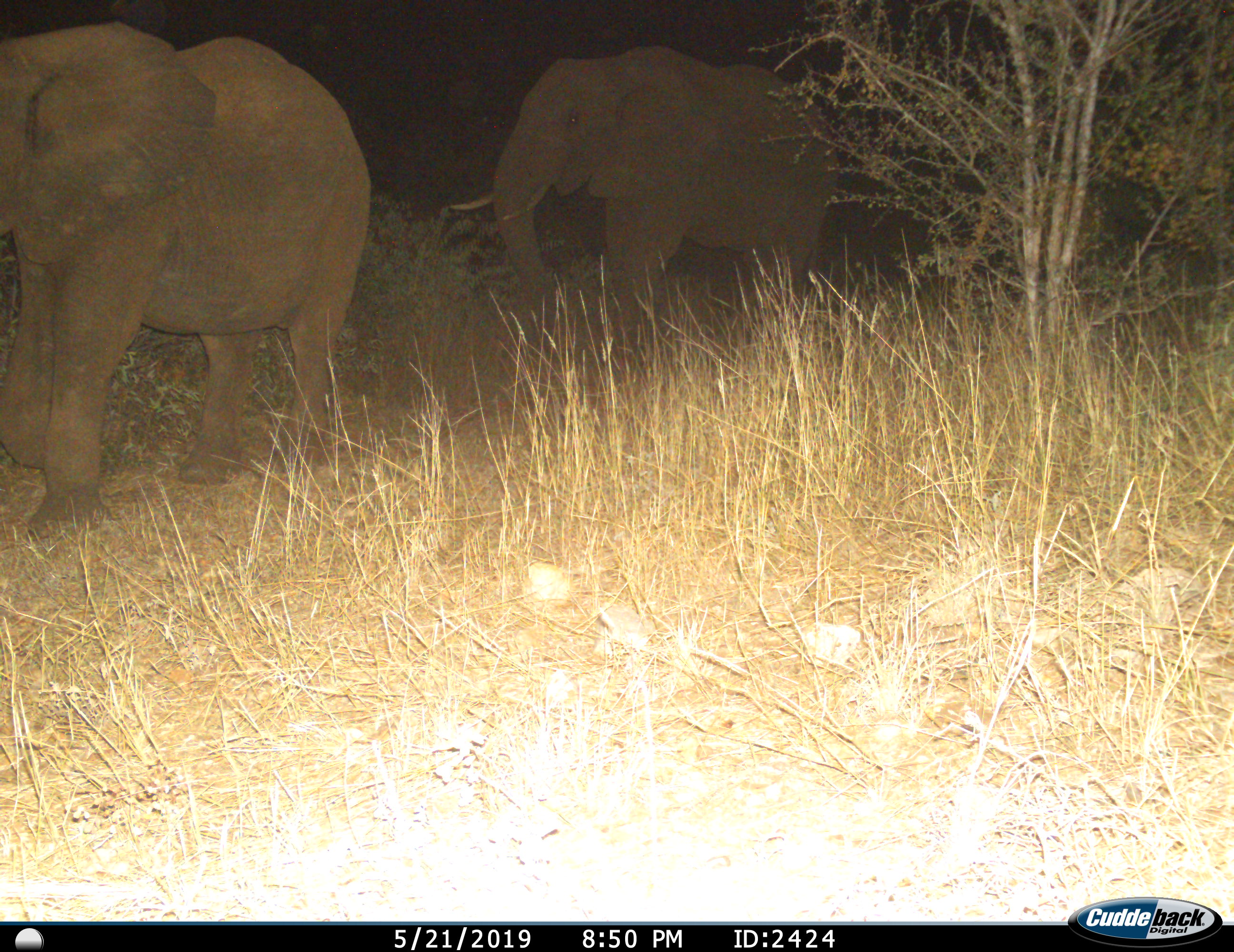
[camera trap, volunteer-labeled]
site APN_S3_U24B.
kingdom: Animalia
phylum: Chordata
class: Mammalia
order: Proboscidea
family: Elephantidae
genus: Loxodonta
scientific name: Loxodonta africana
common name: african bush elephant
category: elephant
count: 2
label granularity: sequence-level